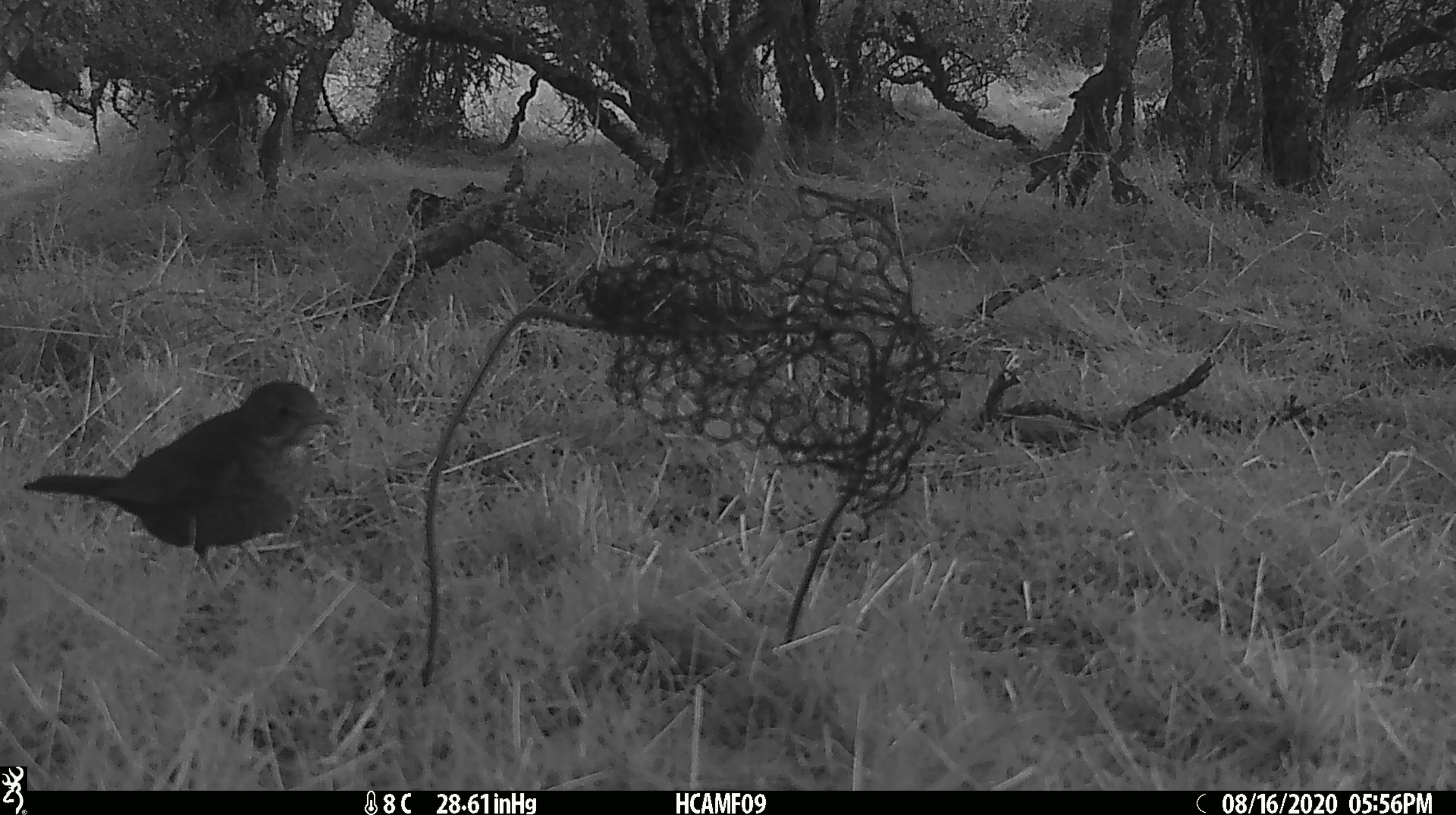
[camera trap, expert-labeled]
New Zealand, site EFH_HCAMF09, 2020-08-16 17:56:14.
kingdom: Animalia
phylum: Chordata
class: Aves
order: Passeriformes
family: Turdidae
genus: Turdus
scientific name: Turdus merula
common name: eurasian blackbird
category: blackbird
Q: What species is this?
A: Blackbird (eurasian blackbird) (Turdus merula).